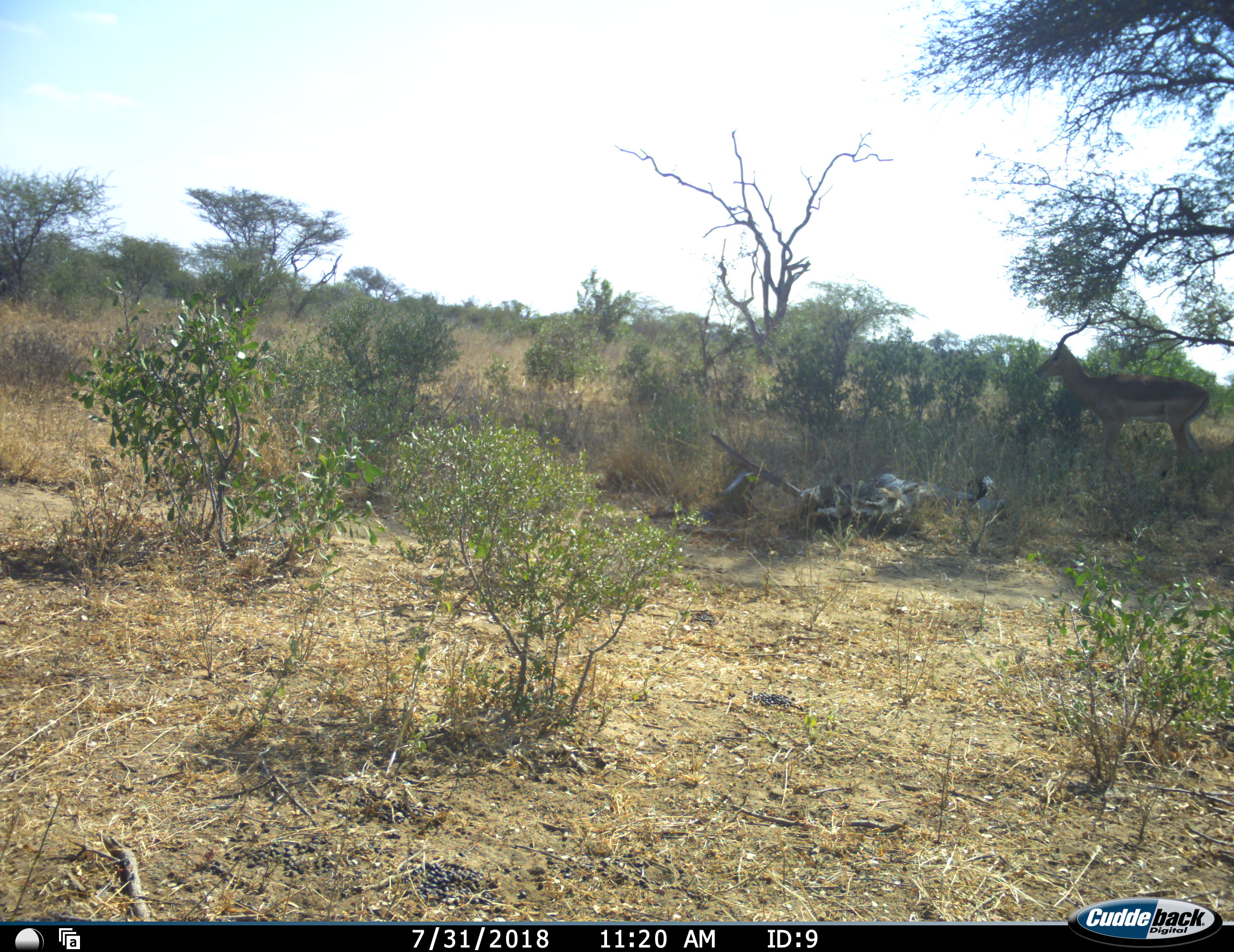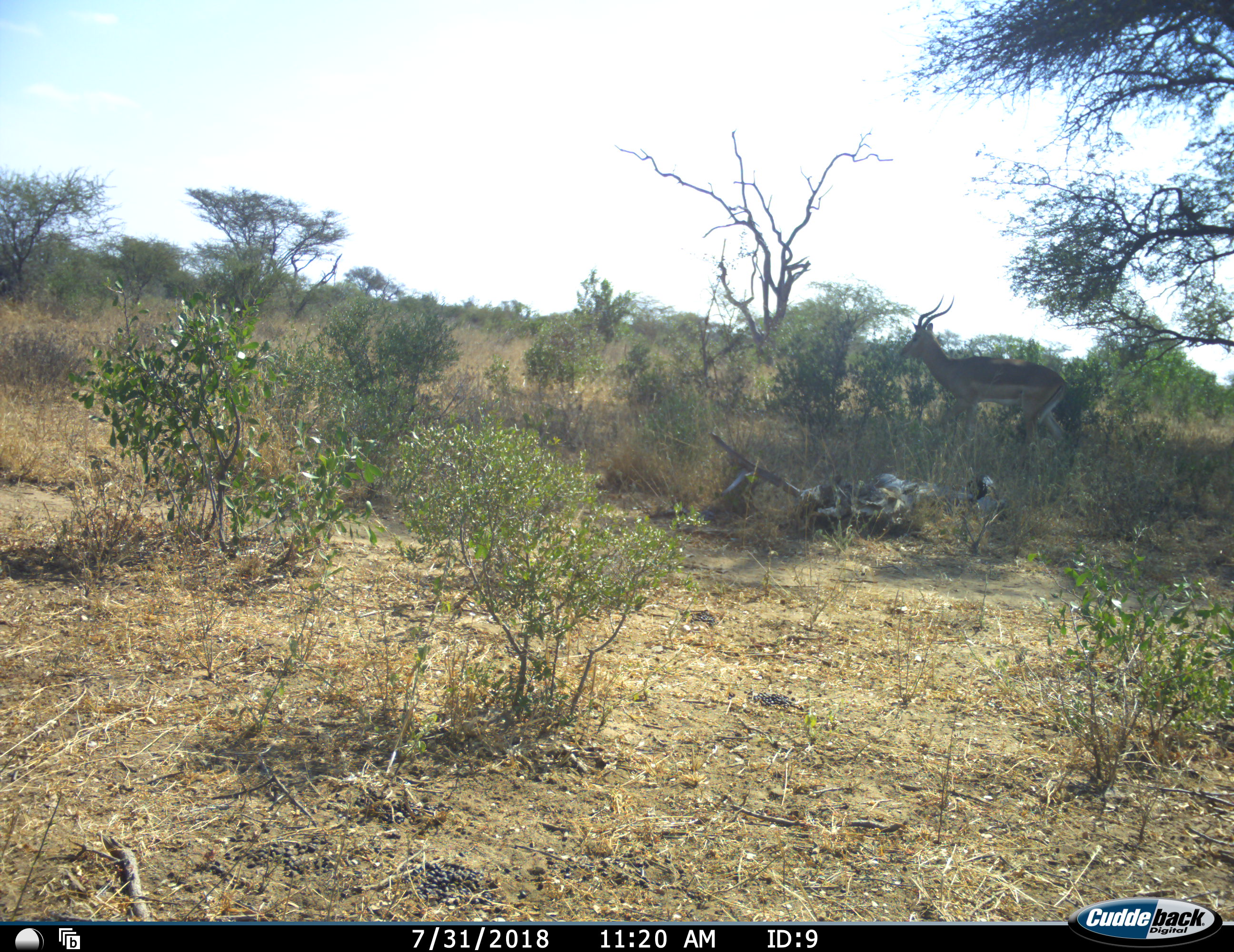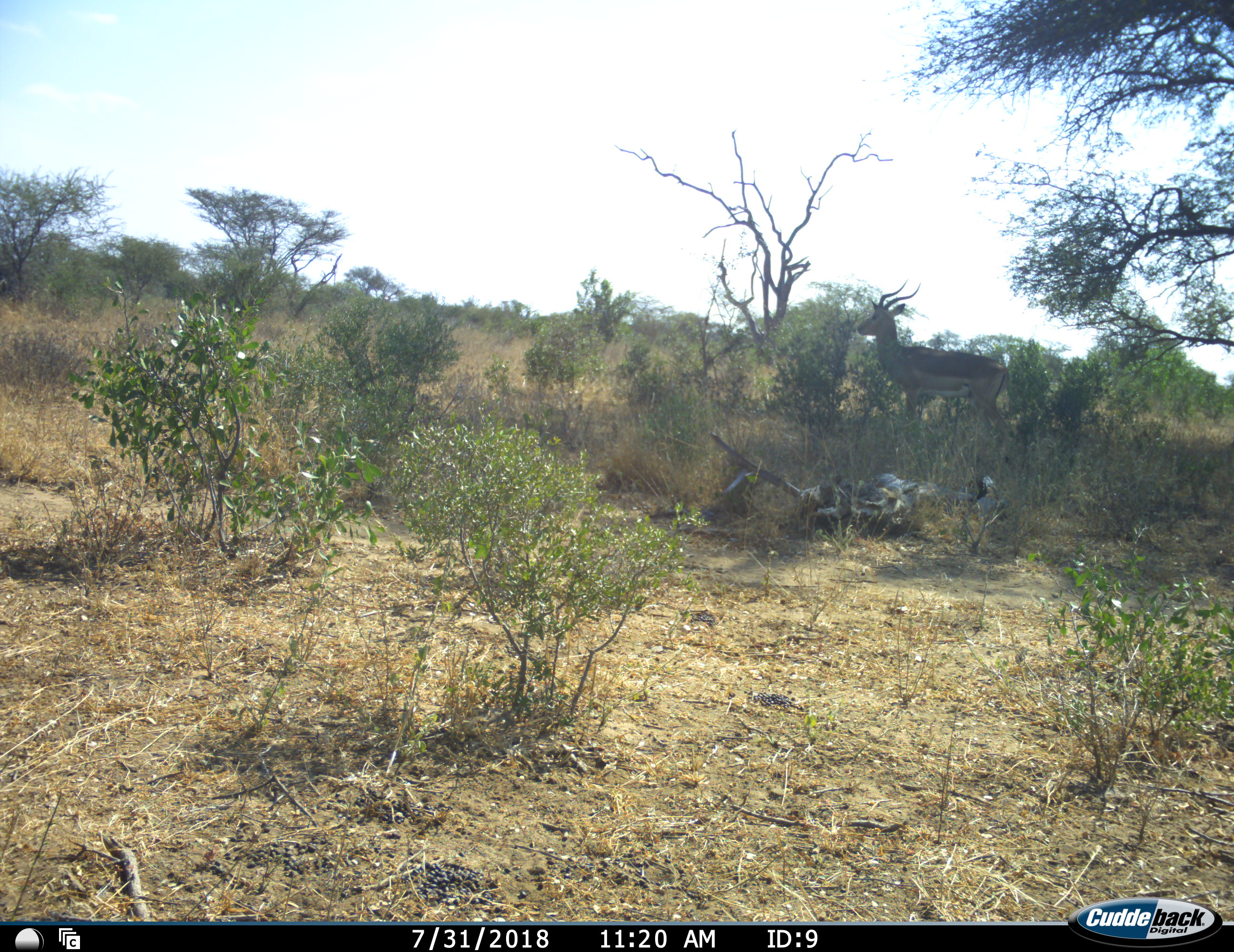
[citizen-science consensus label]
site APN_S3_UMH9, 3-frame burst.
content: unidentified animal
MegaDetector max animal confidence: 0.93